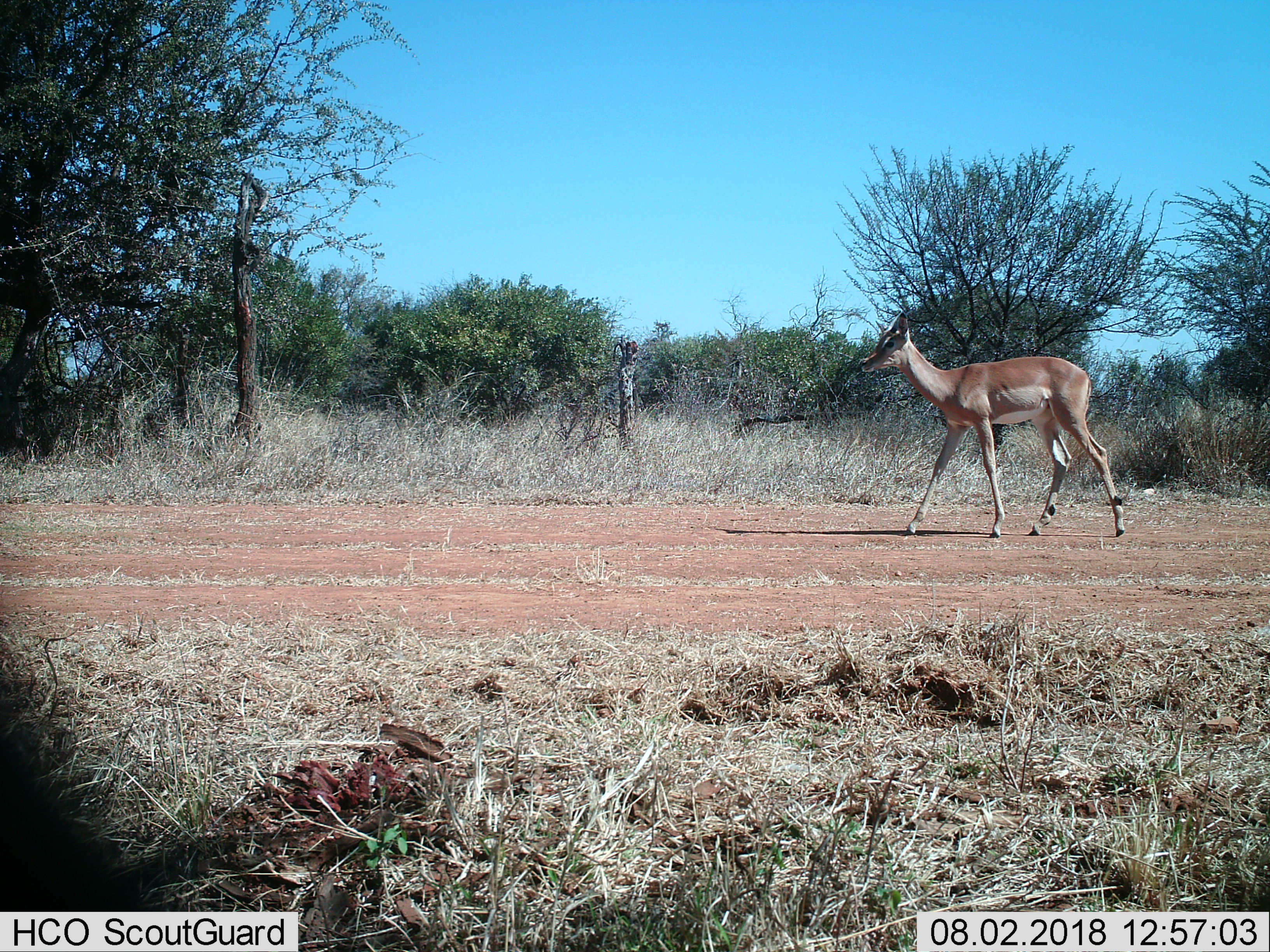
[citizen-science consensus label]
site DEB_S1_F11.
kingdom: Animalia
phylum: Chordata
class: Mammalia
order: Artiodactyla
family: Bovidae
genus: Aepyceros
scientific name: Aepyceros melampus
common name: impala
Impala (Aepyceros melampus), count 1. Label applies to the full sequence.